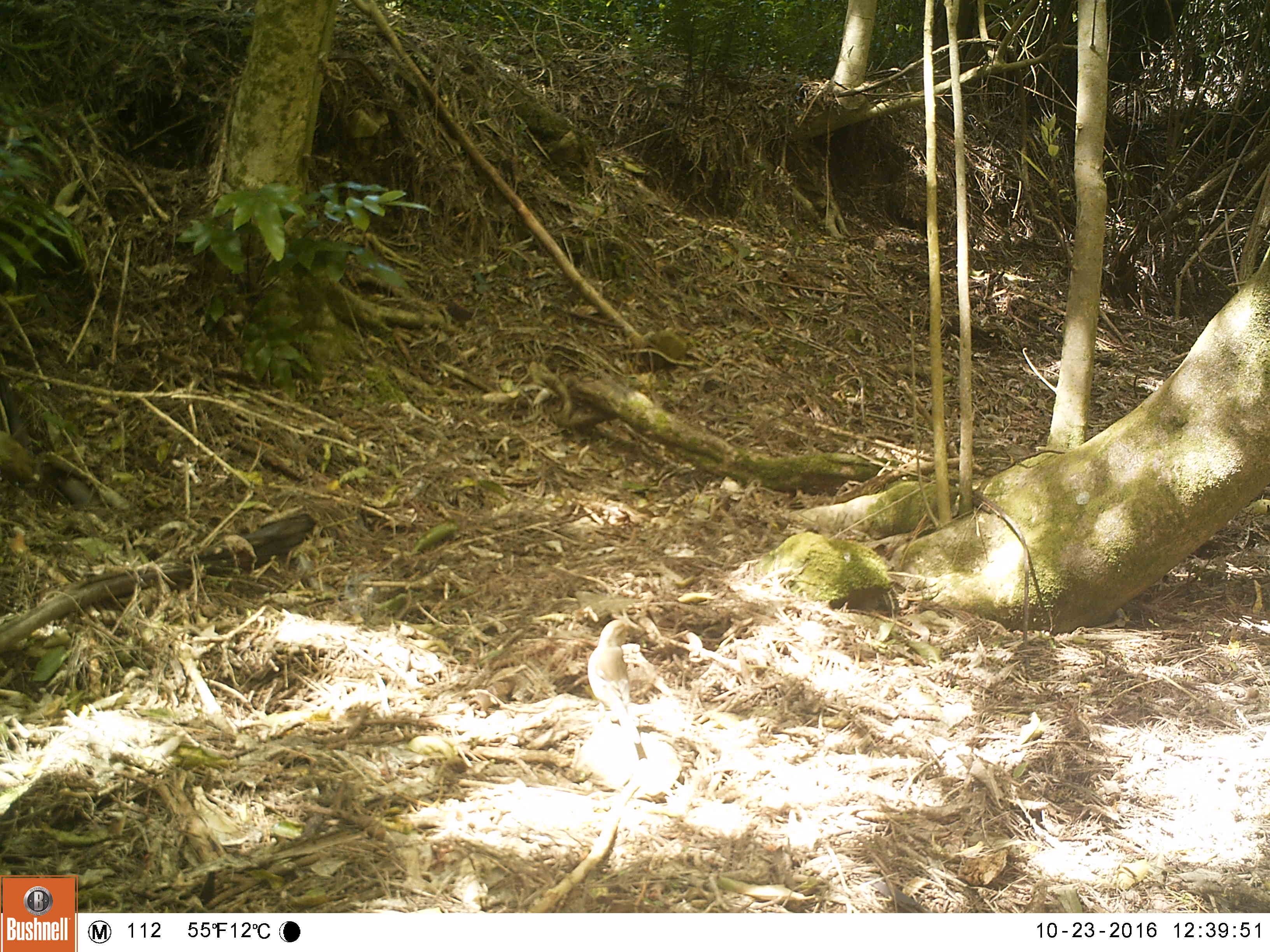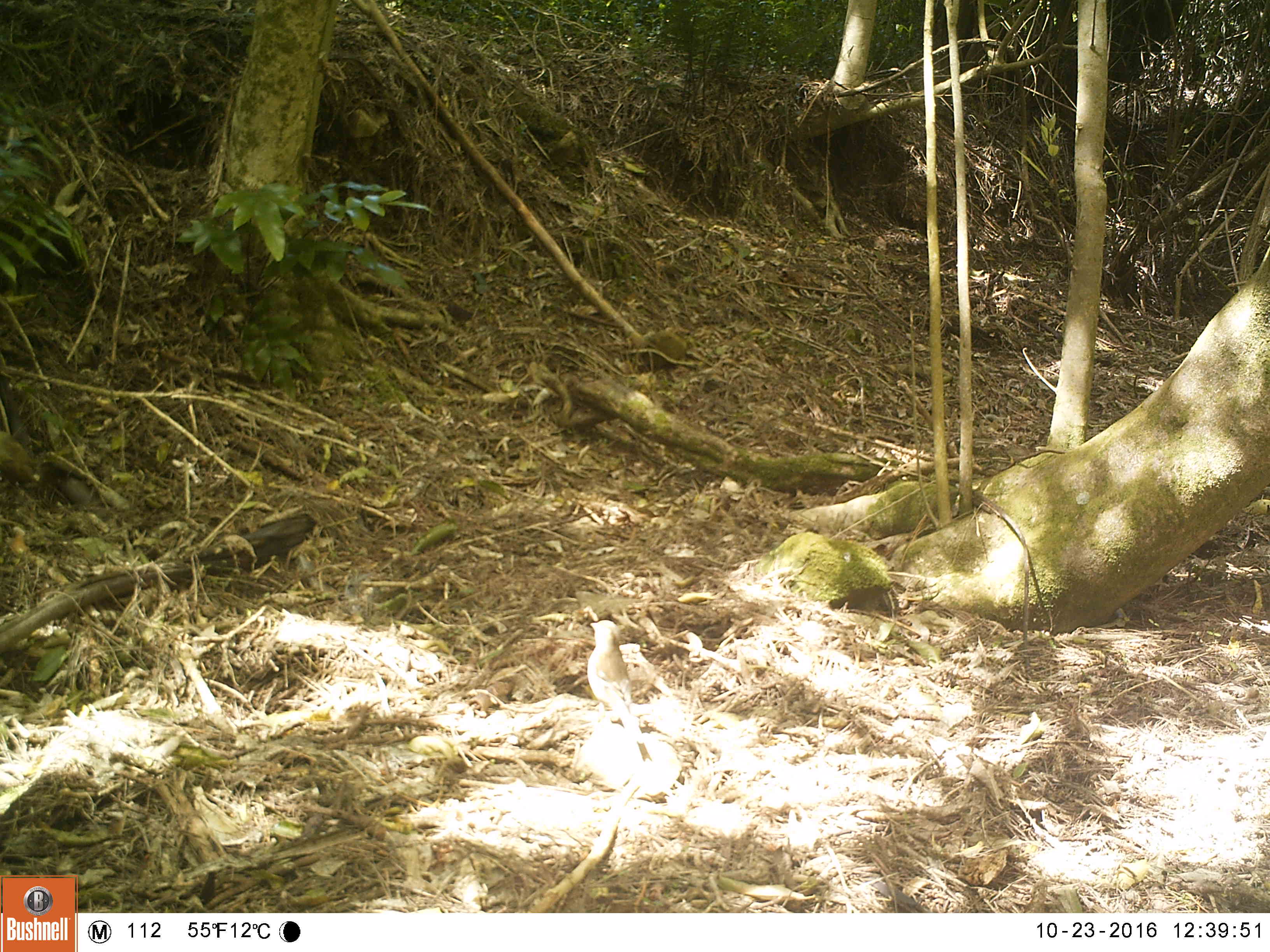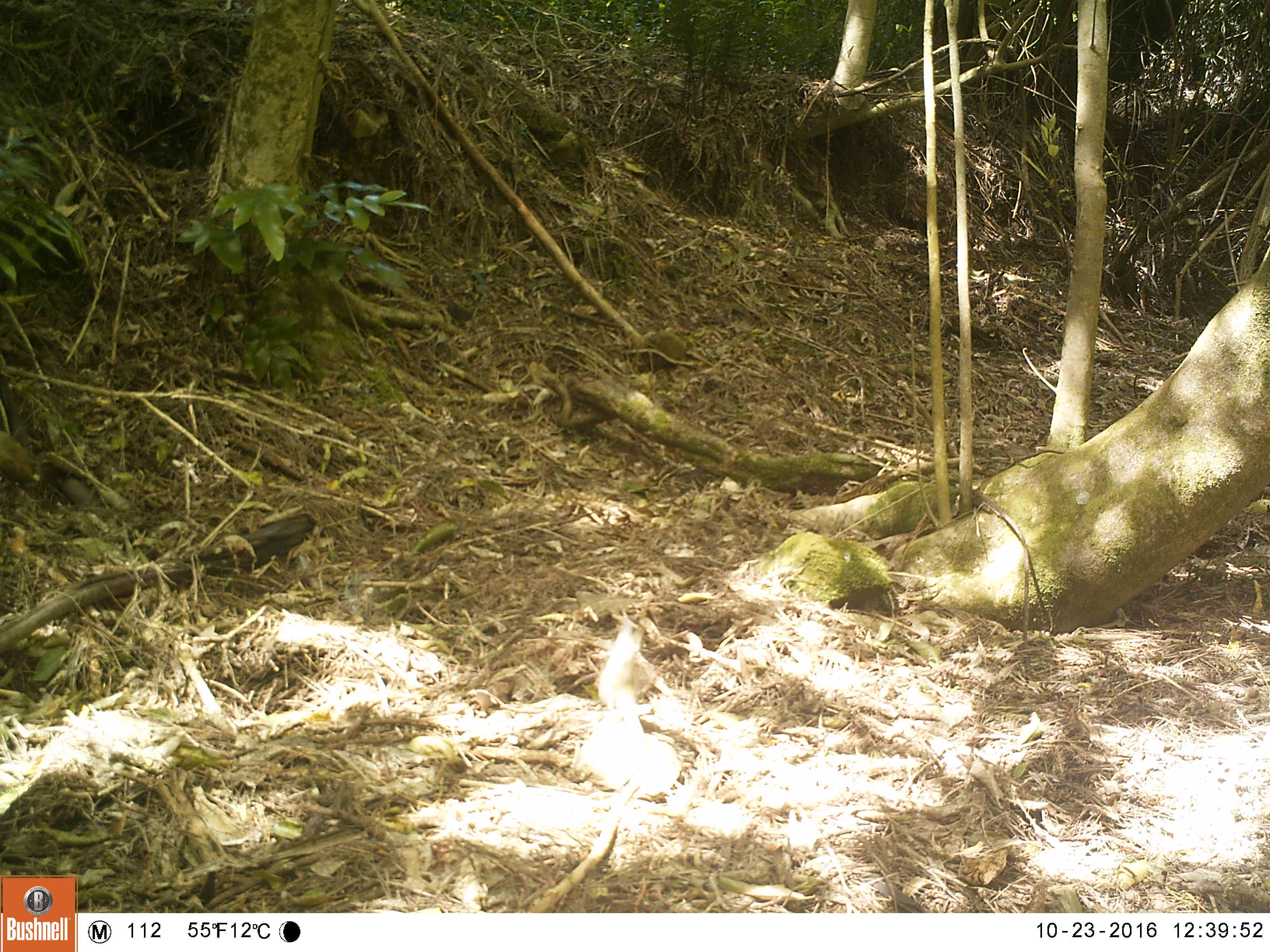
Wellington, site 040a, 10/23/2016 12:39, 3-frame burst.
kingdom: Animalia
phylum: Chordata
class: Aves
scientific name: Aves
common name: bird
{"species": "bird (Aves)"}